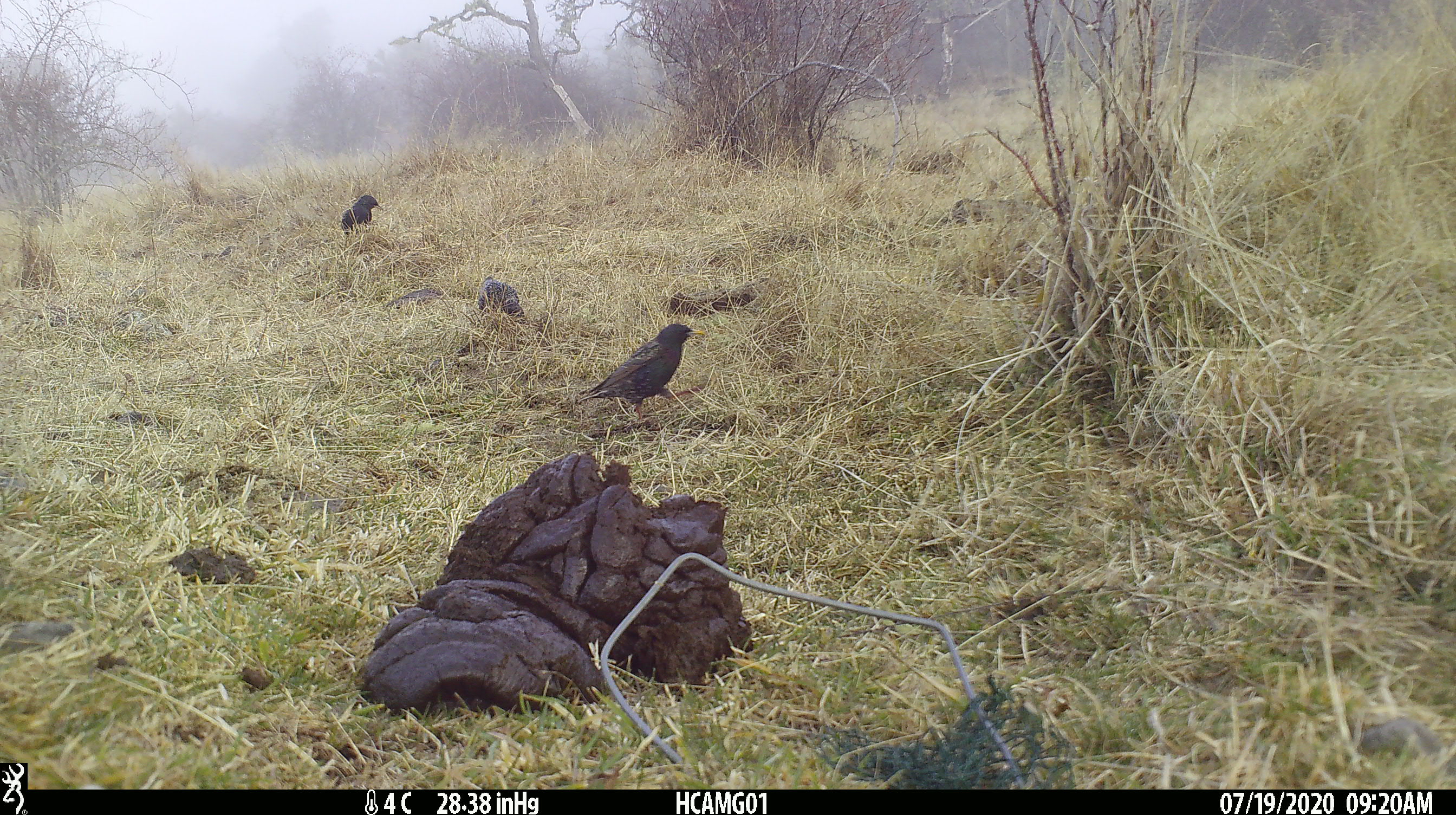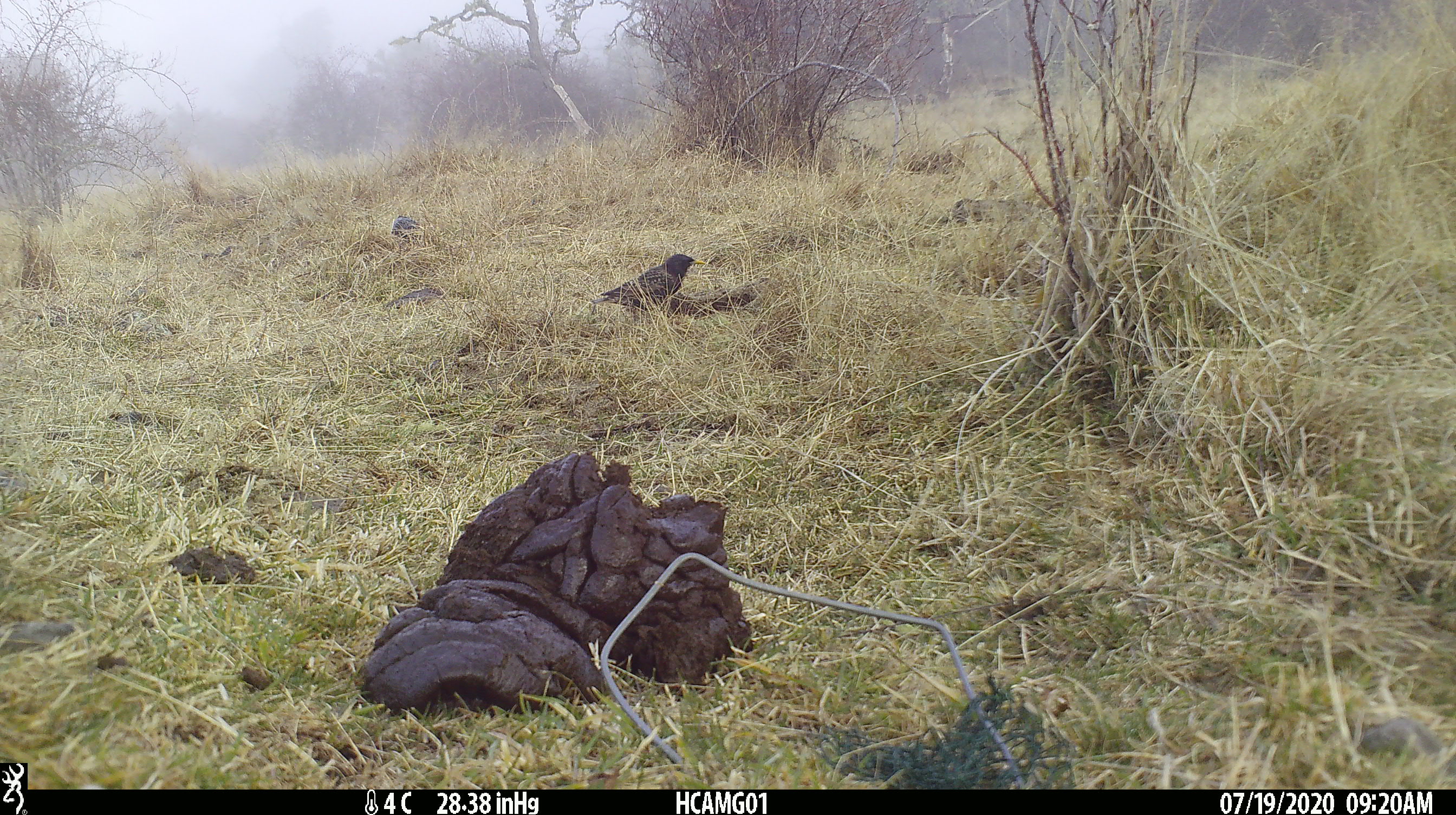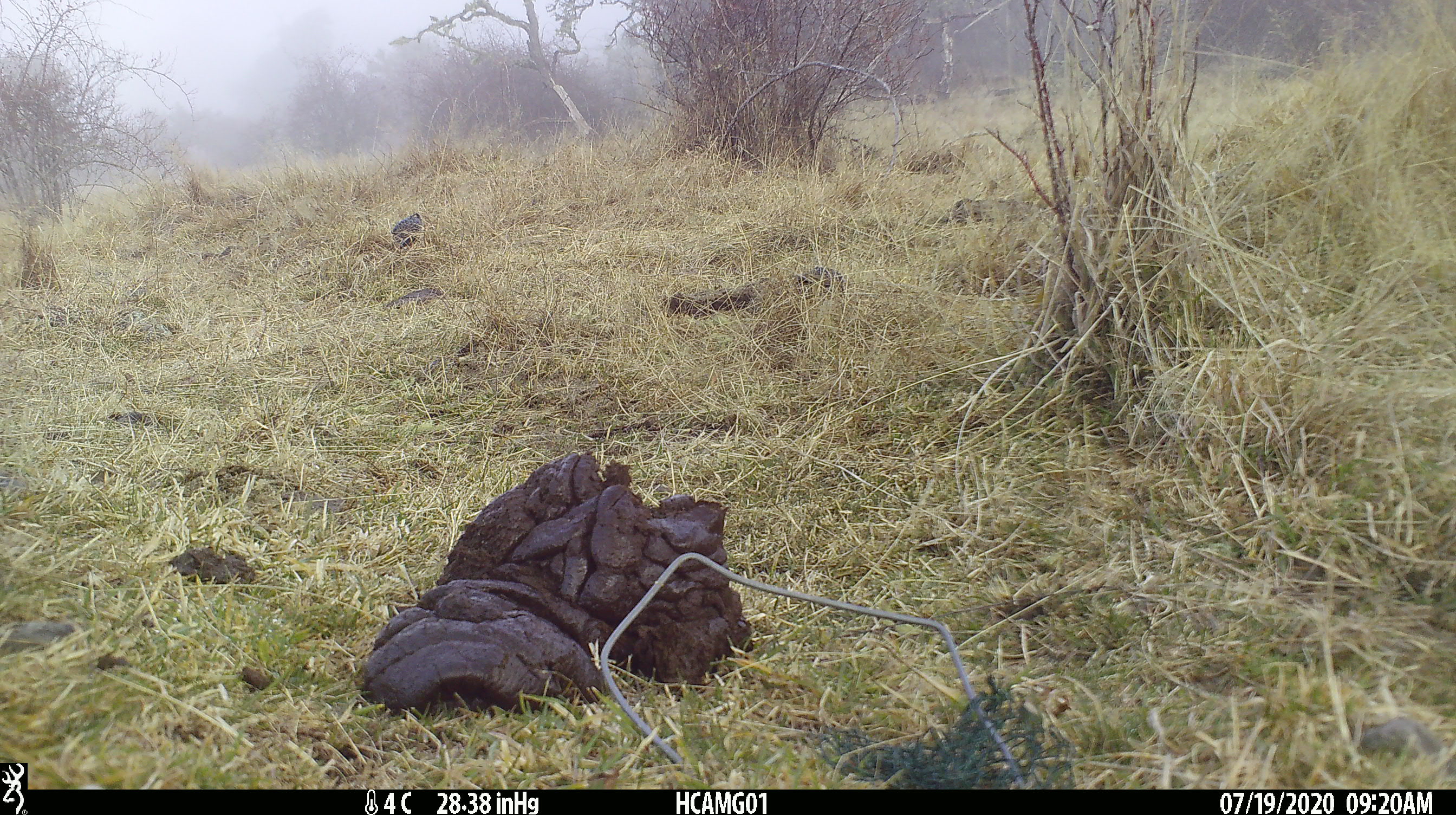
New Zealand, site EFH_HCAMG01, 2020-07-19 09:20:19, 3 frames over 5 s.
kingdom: Animalia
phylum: Chordata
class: Aves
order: Passeriformes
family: Sturnidae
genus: Sturnus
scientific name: Sturnus vulgaris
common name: european starling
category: starling